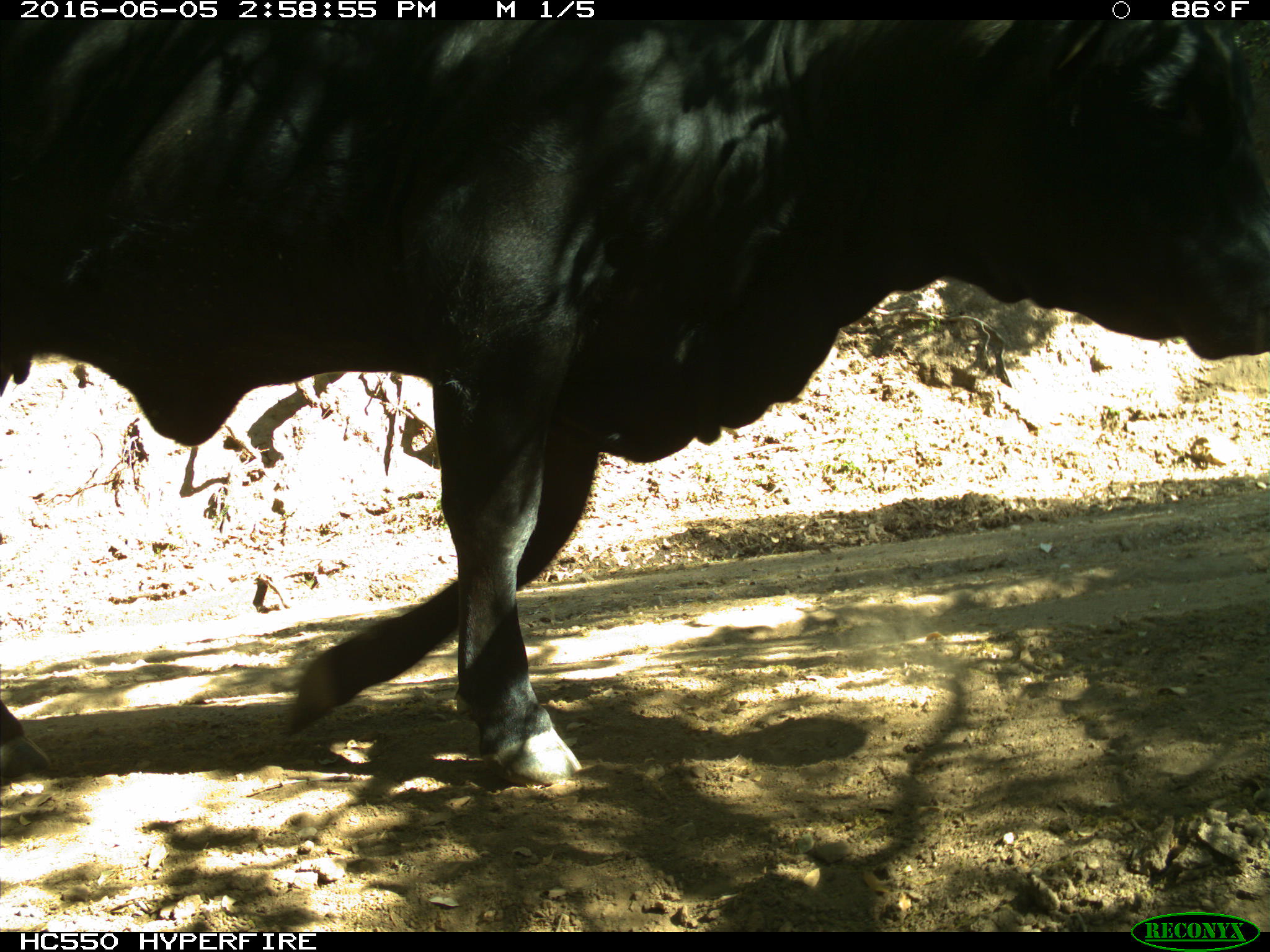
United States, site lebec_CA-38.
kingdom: Animalia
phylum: Chordata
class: Mammalia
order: Artiodactyla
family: Bovidae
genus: Bos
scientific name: Bos taurus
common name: domestic cow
Bos taurus (domestic cow).